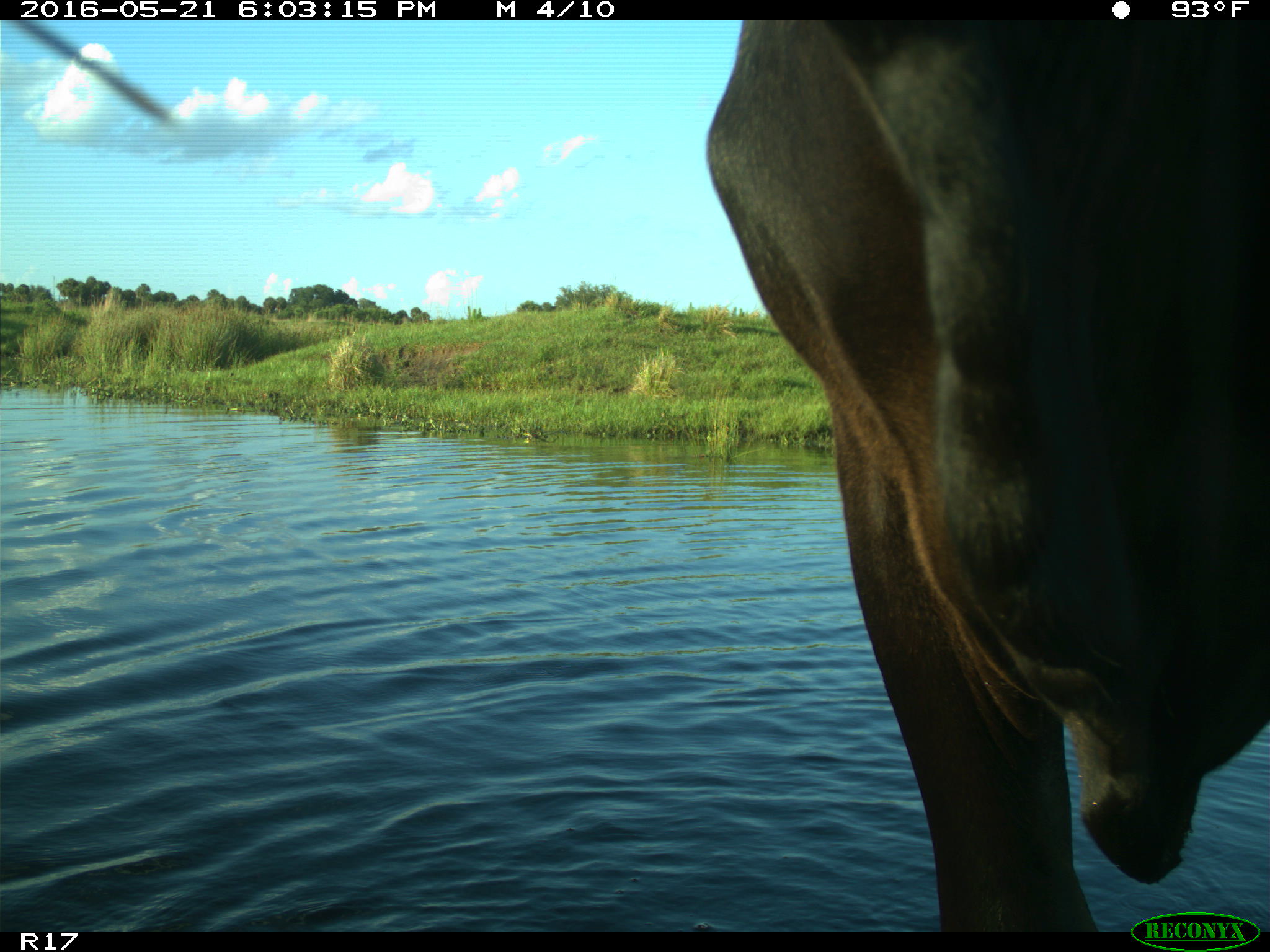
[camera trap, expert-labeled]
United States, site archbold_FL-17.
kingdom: Animalia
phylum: Chordata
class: Mammalia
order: Artiodactyla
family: Bovidae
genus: Bos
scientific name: Bos taurus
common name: domestic cow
Bos taurus (domestic cow).